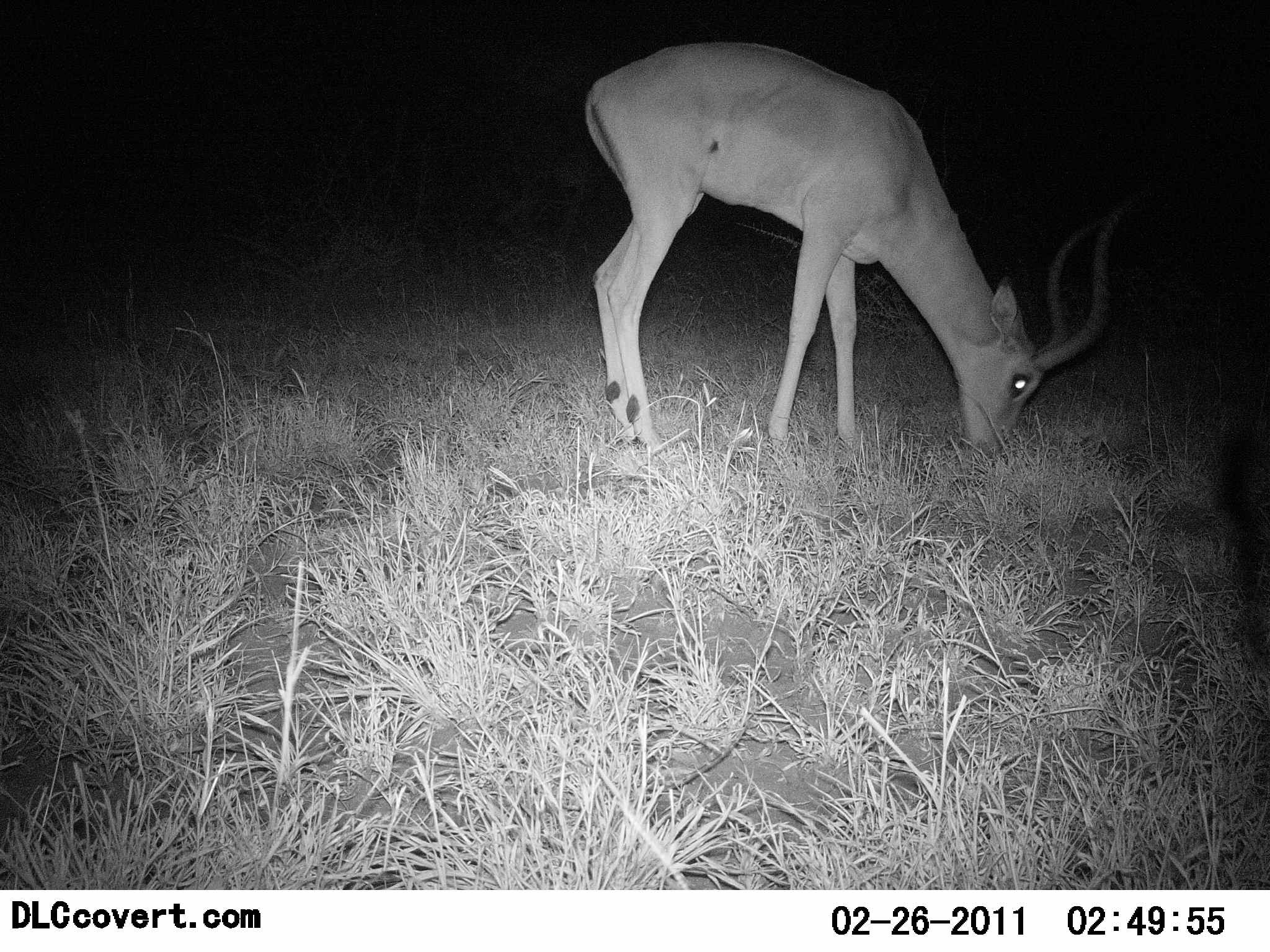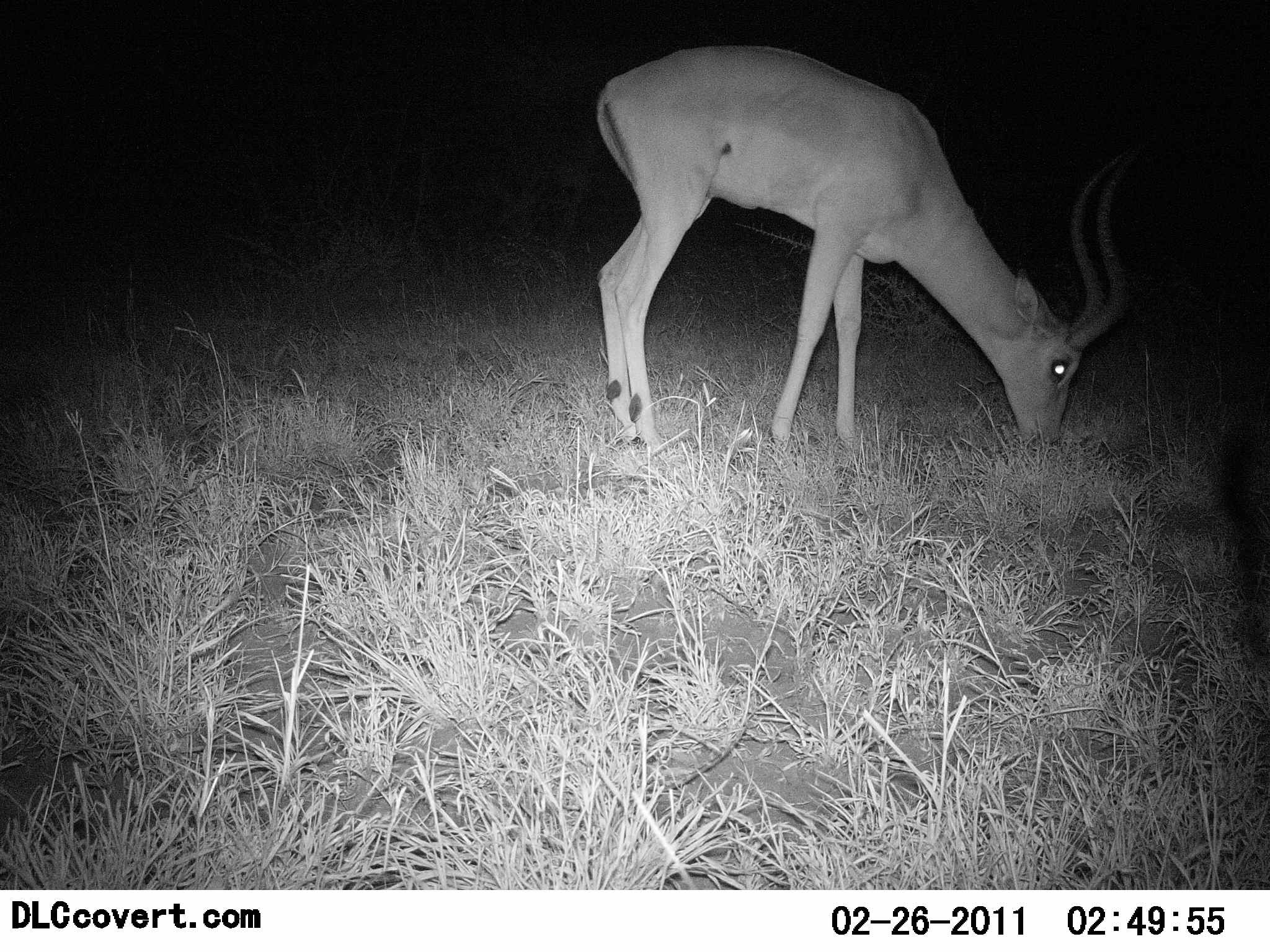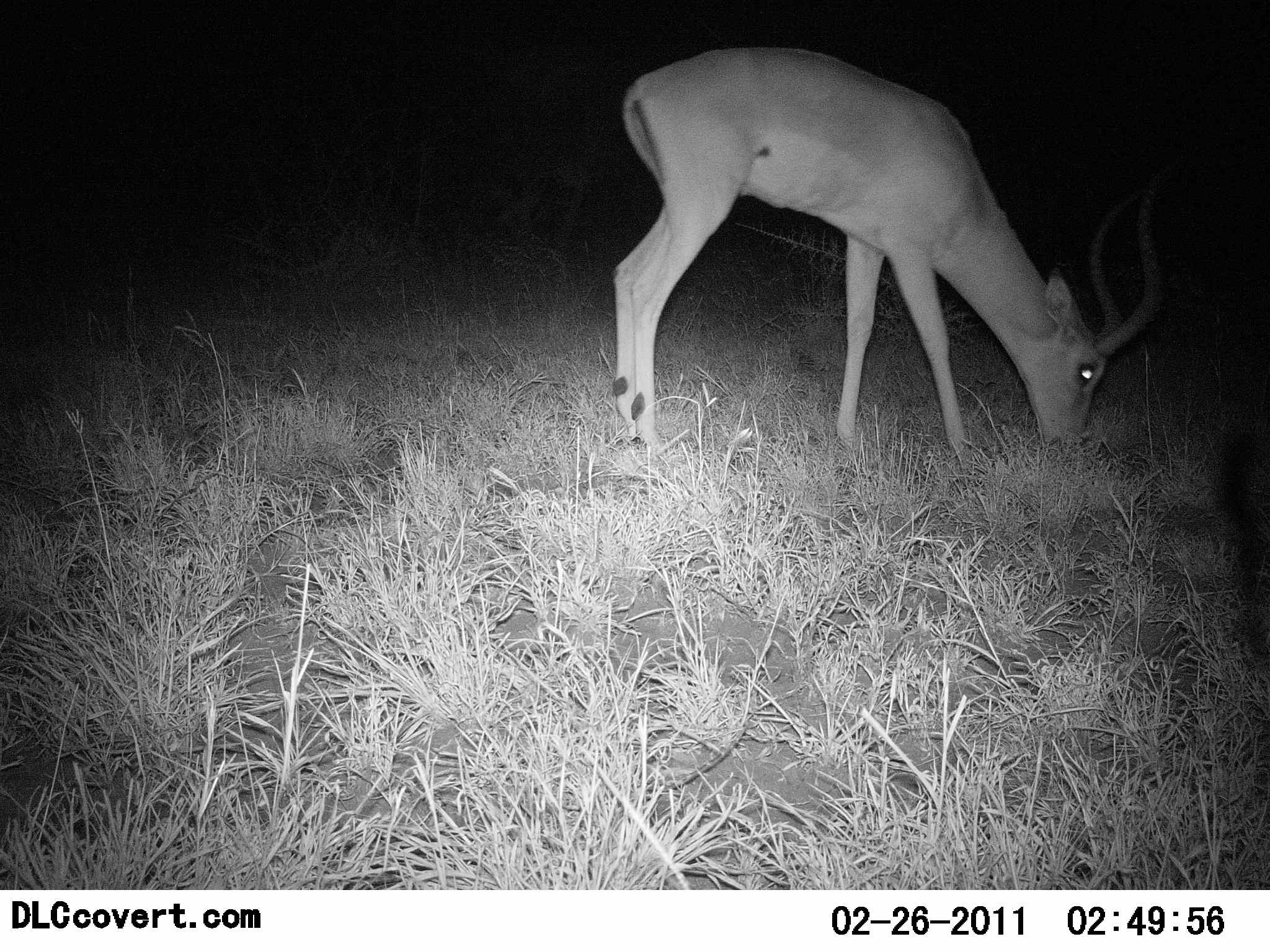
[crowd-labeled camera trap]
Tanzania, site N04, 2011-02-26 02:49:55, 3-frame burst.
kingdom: Animalia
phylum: Chordata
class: Mammalia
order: Artiodactyla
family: Bovidae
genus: Aepyceros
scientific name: Aepyceros melampus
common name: impala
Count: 1.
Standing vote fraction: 25%.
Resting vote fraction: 0%.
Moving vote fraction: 0%.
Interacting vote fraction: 0%.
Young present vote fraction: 0%.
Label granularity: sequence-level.